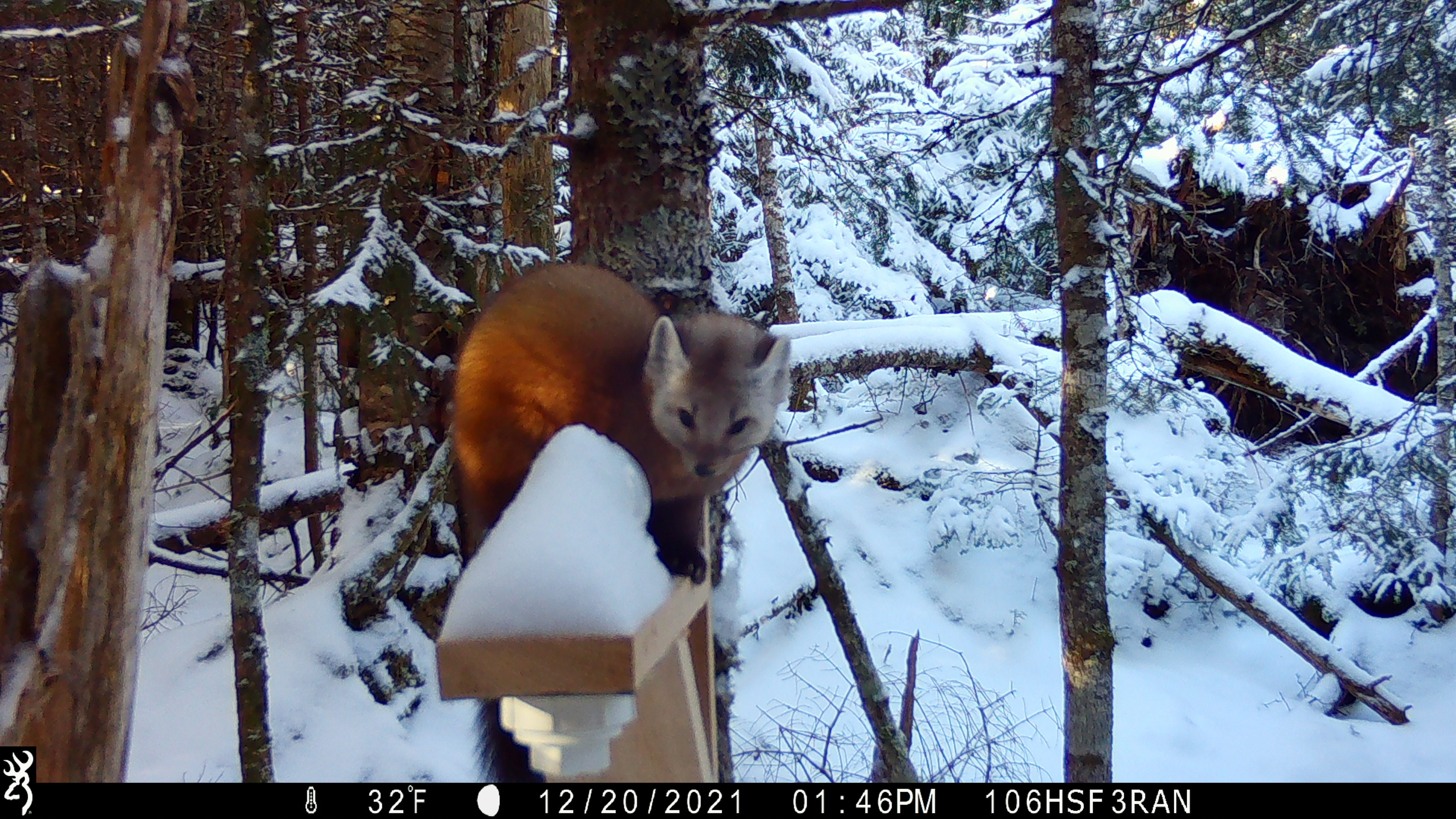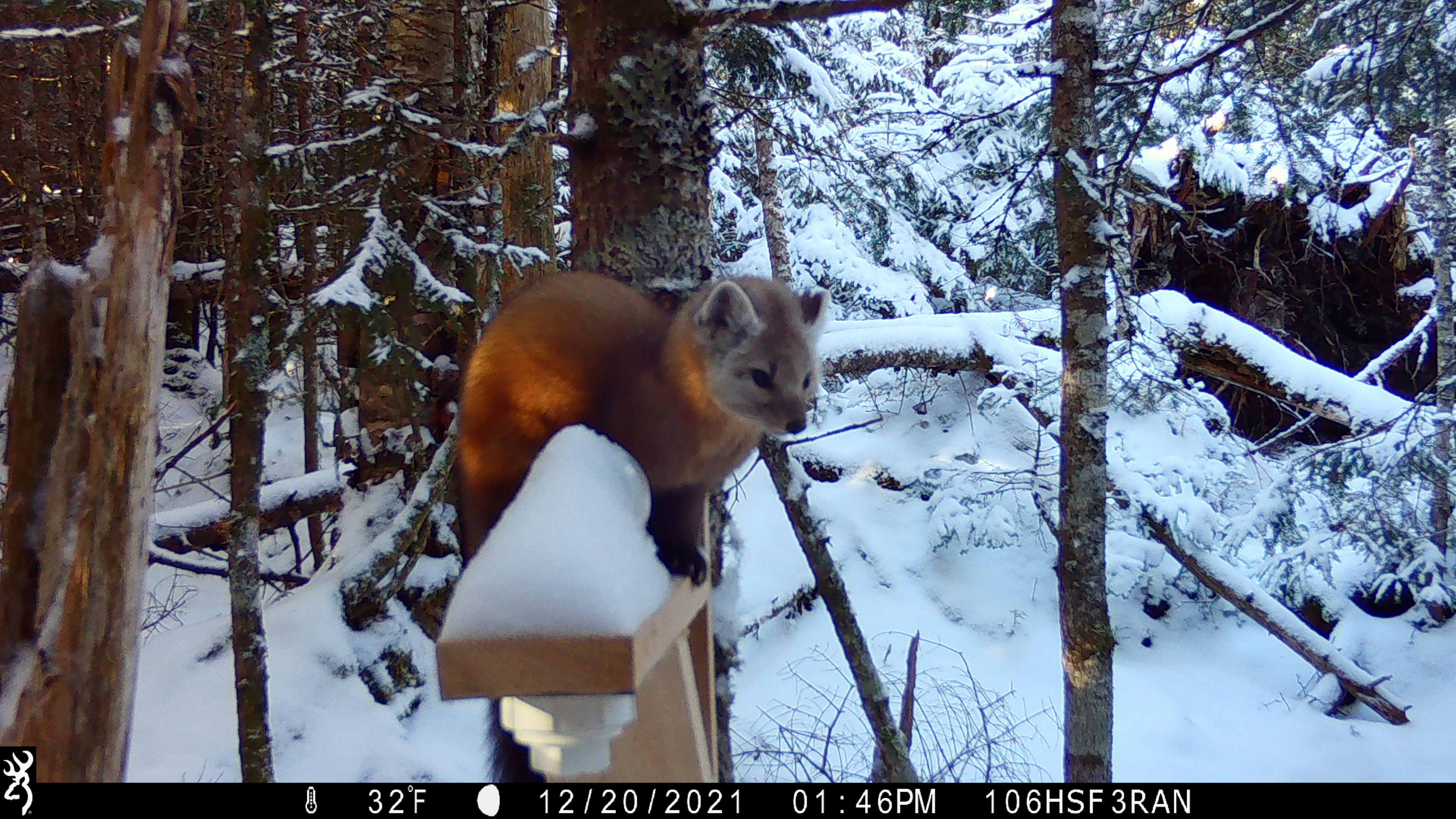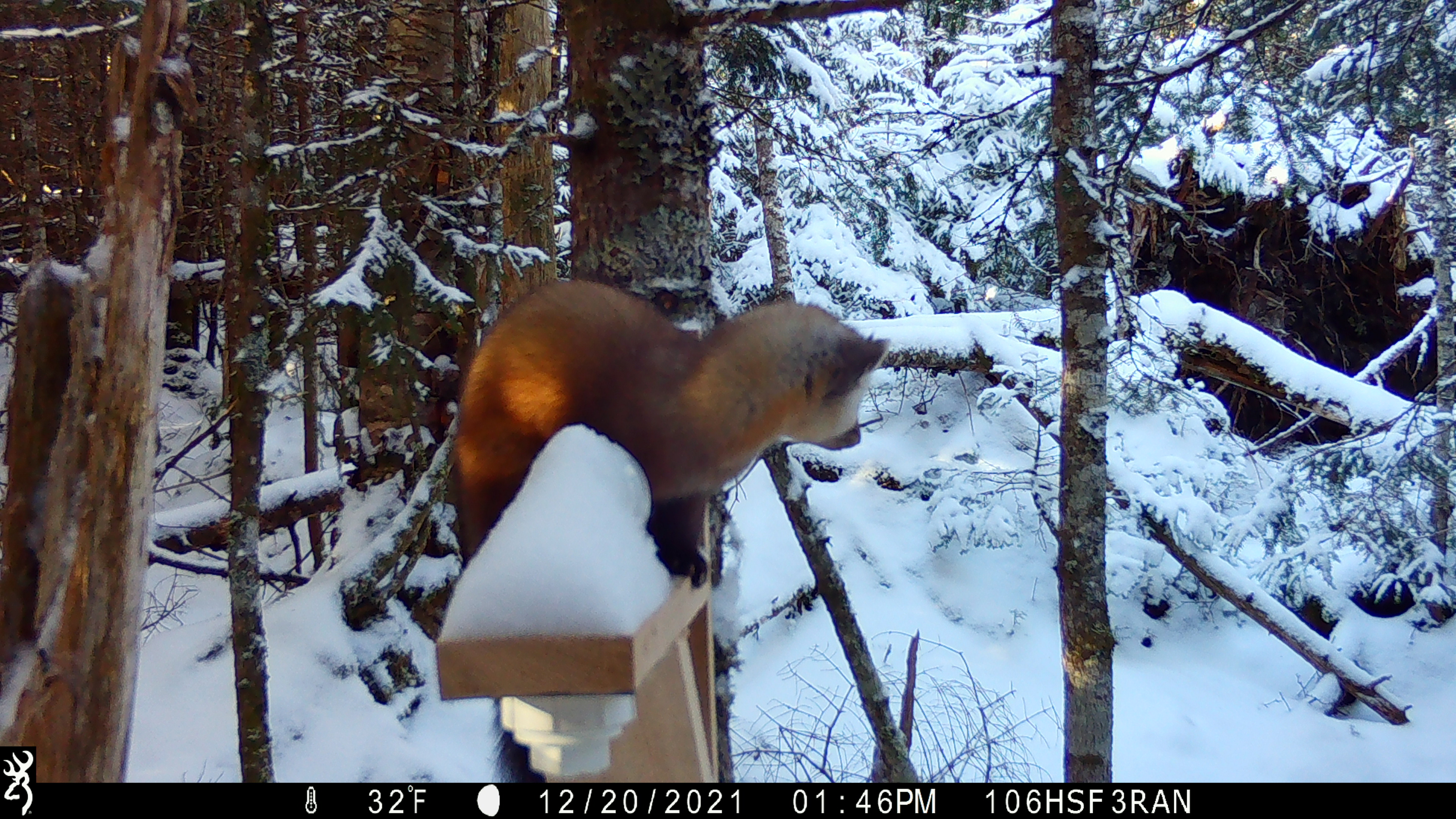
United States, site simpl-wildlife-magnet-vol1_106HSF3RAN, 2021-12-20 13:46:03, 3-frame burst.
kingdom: Animalia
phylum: Chordata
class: Mammalia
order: Carnivora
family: Mustelidae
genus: Martes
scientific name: Martes americana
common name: american marten